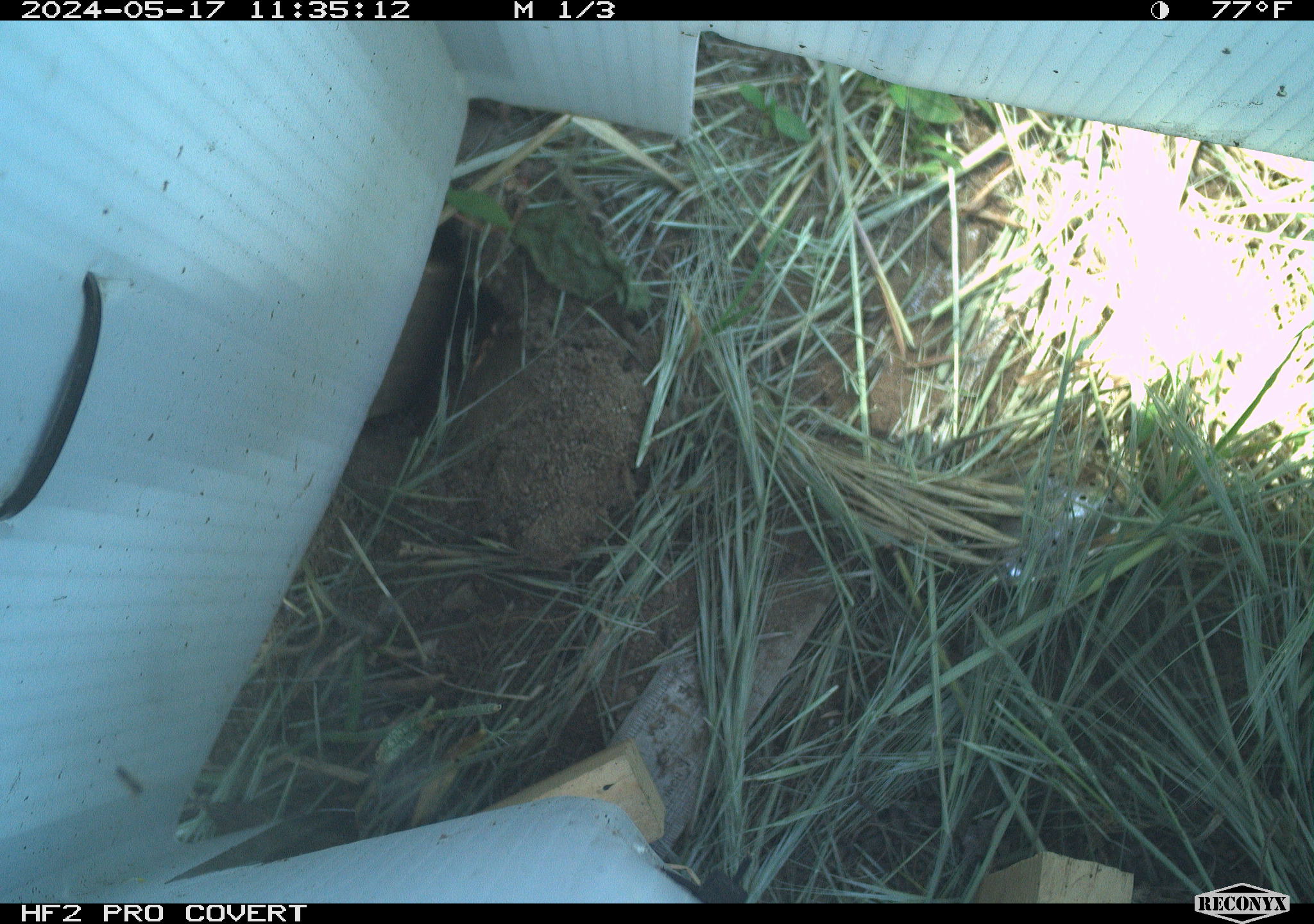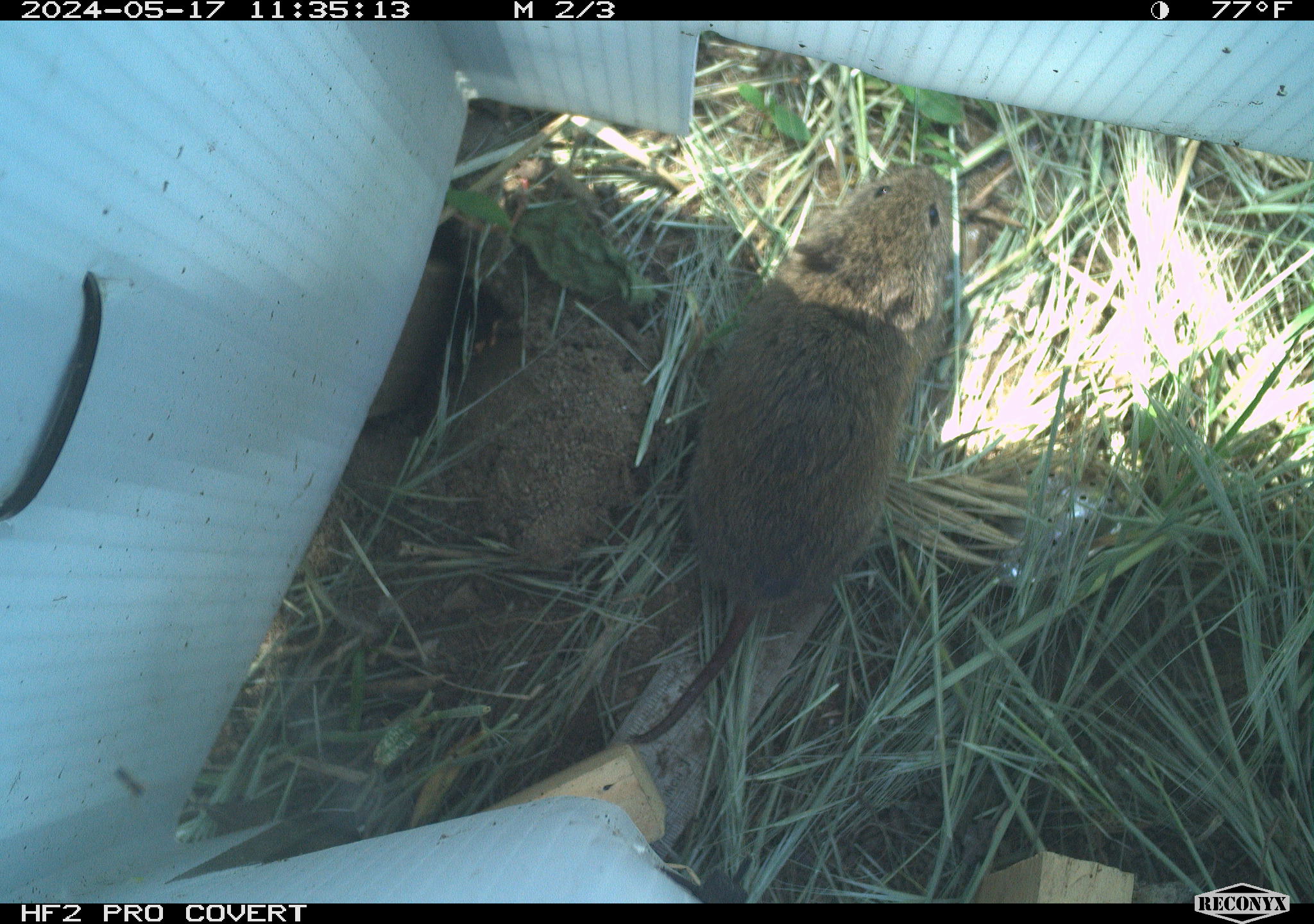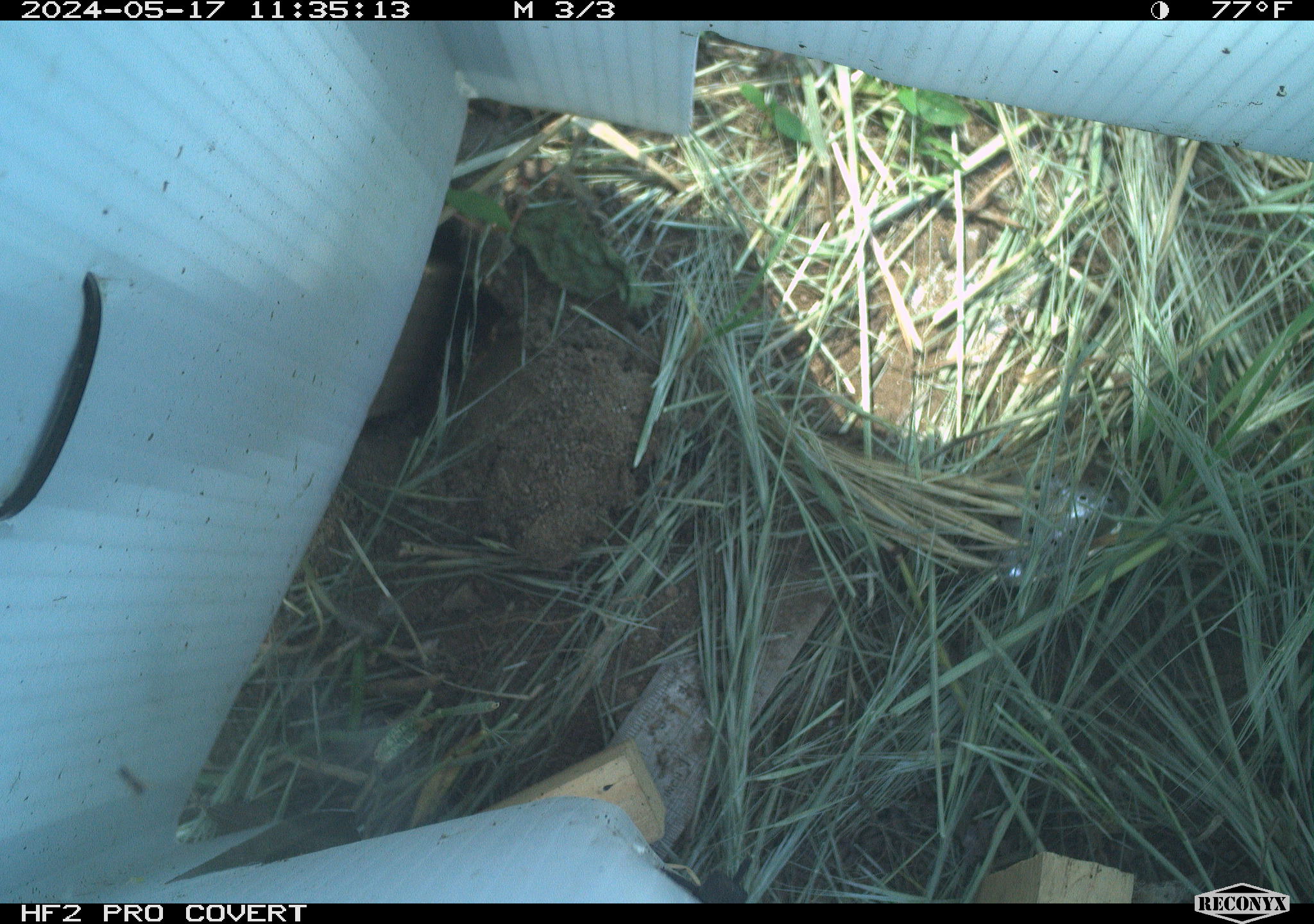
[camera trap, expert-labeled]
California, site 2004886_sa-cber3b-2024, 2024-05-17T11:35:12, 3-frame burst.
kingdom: Animalia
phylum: Chordata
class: Mammalia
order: Rodentia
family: Cricetidae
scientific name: Arvicolinae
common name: voles, lemmings, and muskrats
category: arvicolinae subfamily